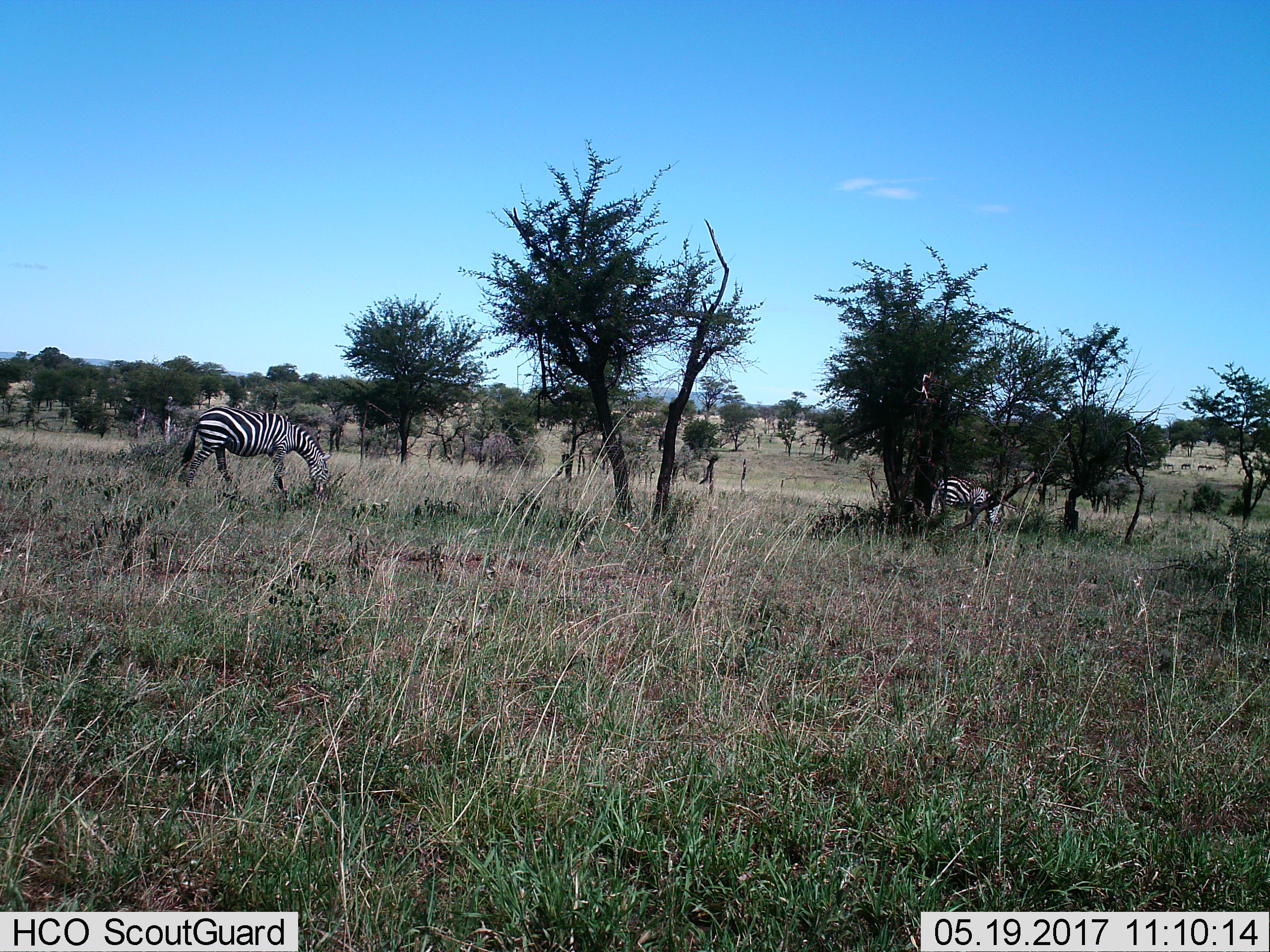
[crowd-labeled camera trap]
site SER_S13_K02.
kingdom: Animalia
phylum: Chordata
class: Mammalia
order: Perissodactyla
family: Equidae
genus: Equus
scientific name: Equus quagga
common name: plains zebra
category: zebraplains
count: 2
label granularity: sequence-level